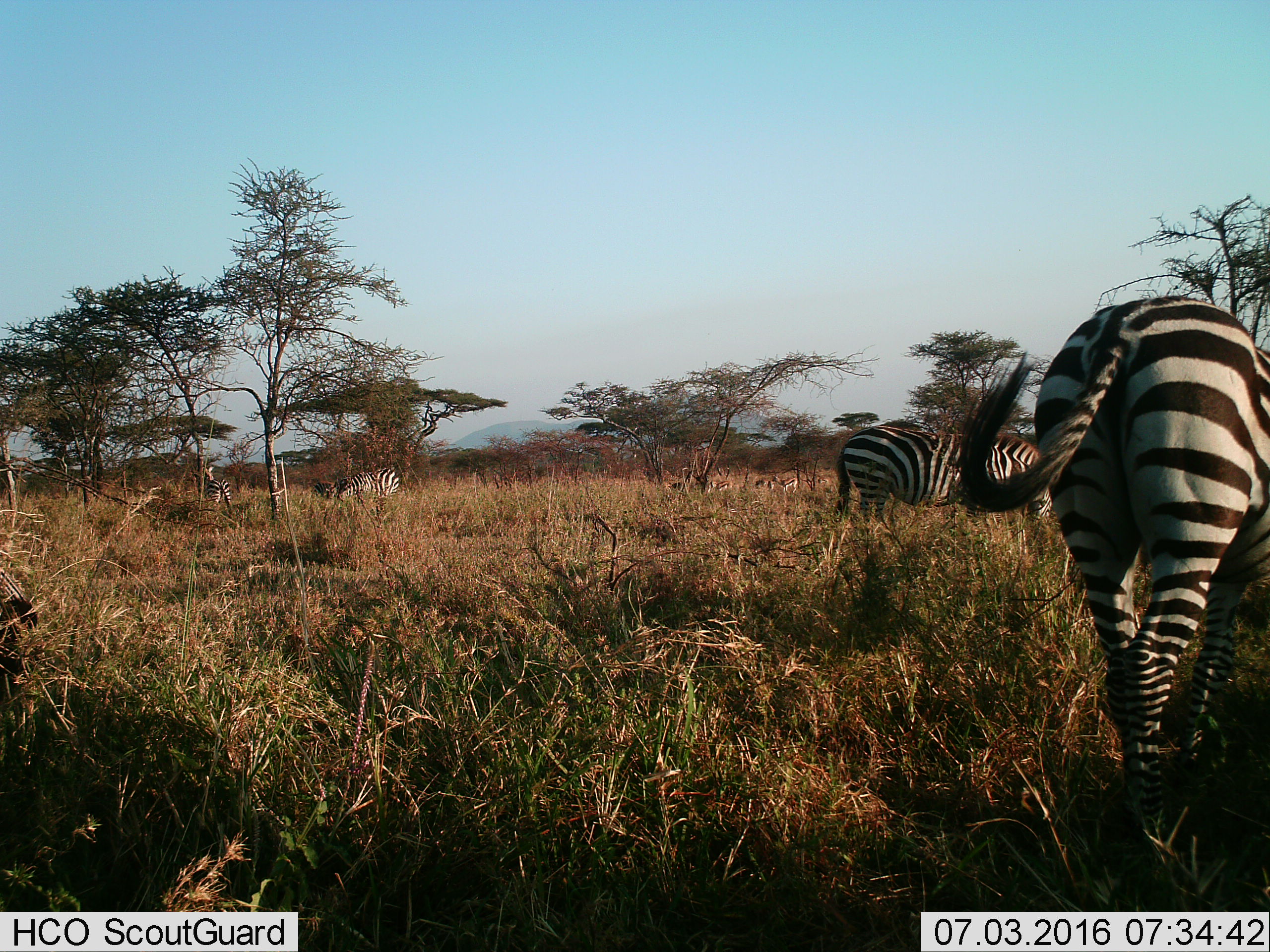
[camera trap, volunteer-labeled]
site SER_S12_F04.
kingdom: Animalia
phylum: Chordata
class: Mammalia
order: Perissodactyla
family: Equidae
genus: Equus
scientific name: Equus quagga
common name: plains zebra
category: zebraplains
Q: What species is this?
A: Zebraplains (plains zebra) (Equus quagga).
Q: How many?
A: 4.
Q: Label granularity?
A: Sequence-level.